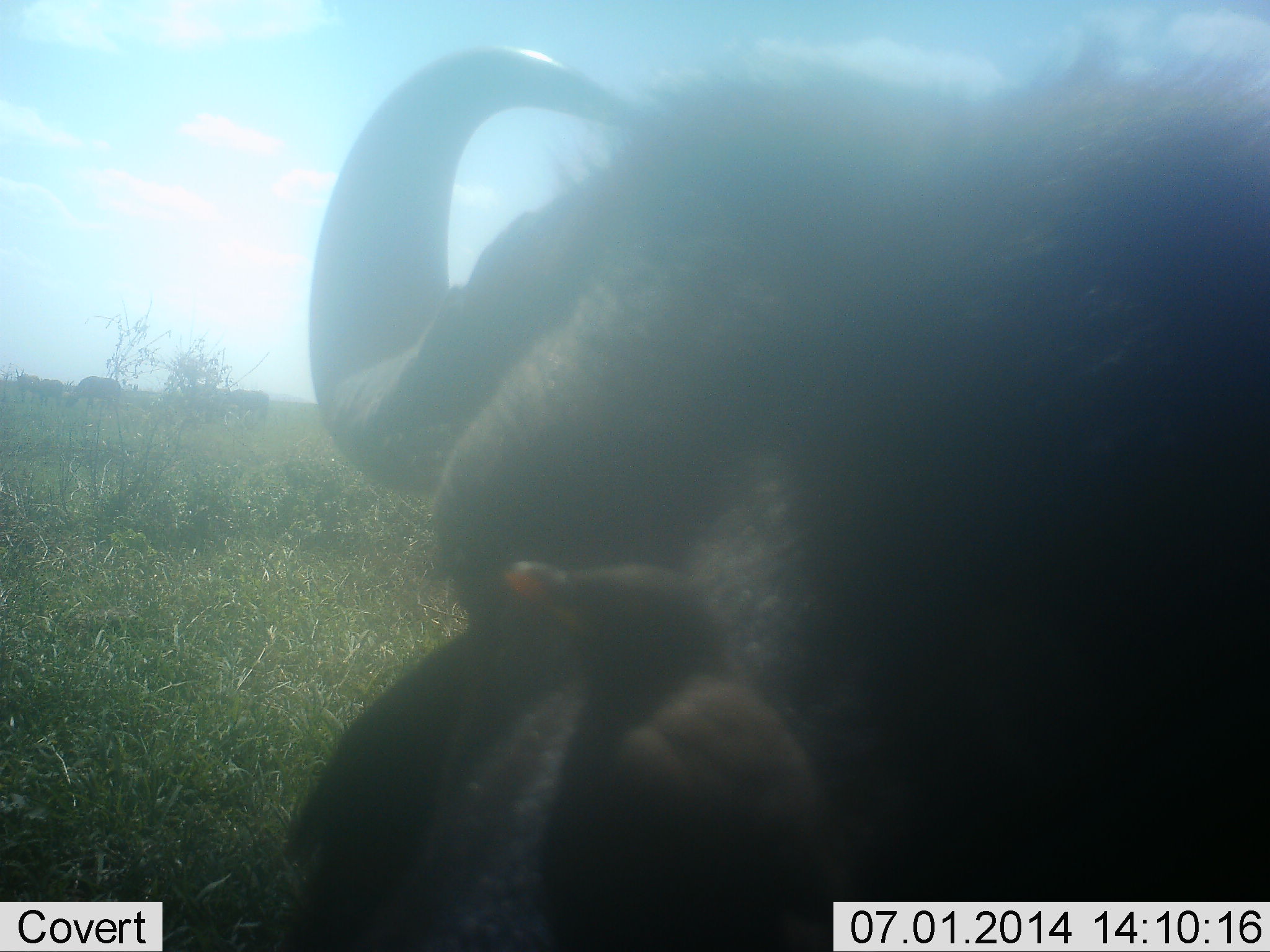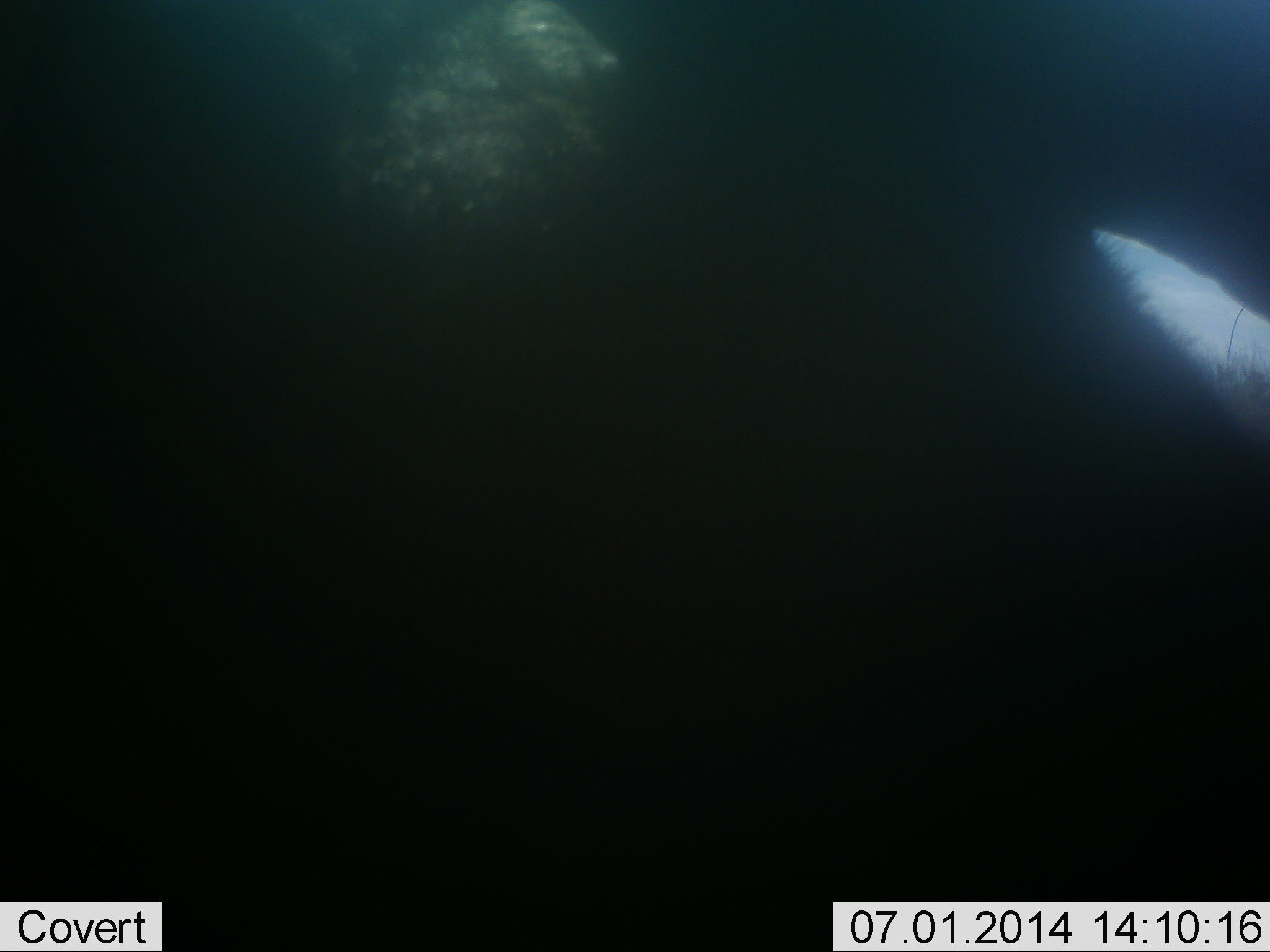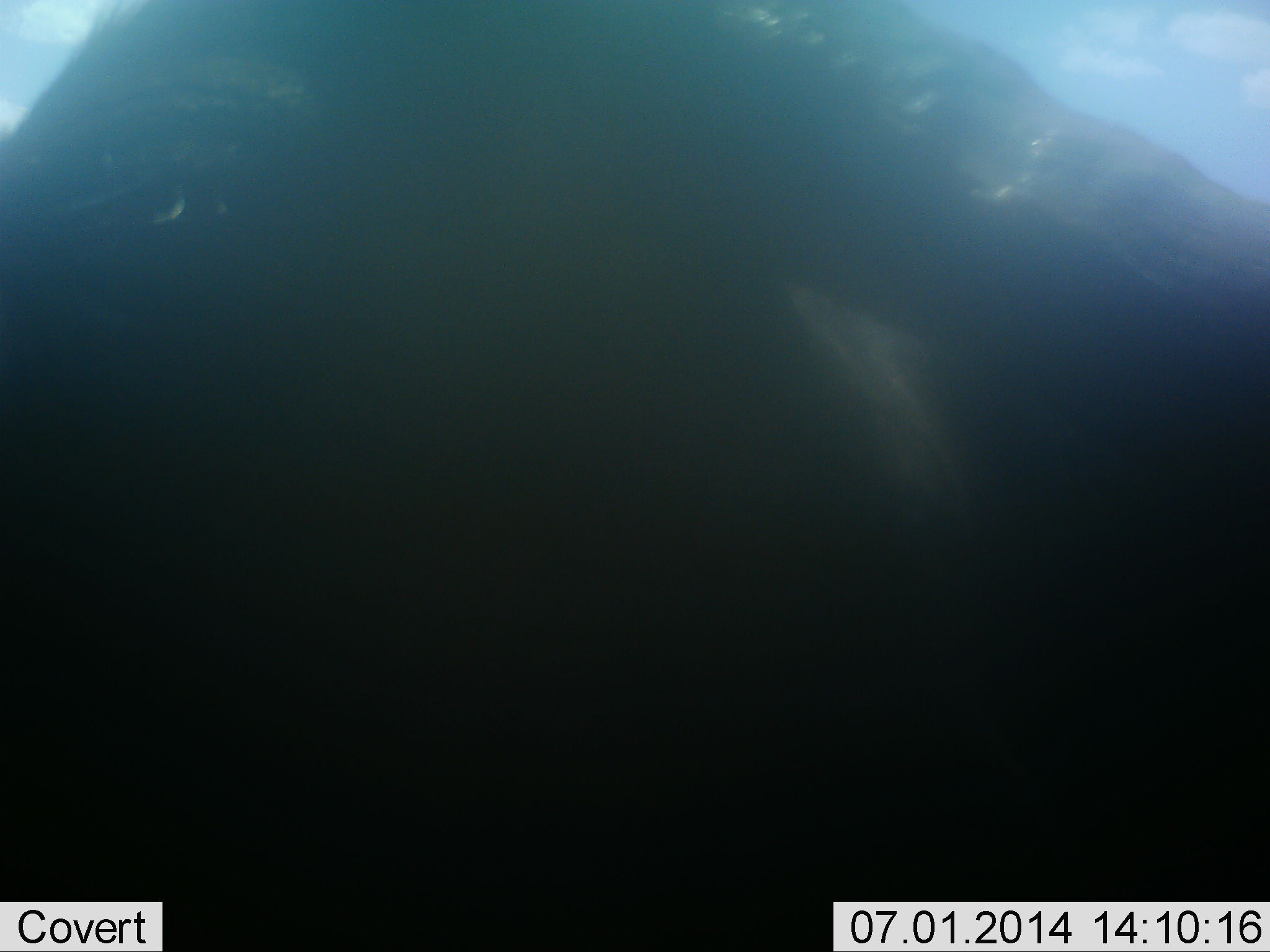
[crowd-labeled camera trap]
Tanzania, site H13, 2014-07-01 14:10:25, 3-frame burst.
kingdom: Animalia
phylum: Chordata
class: Mammalia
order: Artiodactyla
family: Bovidae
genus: Syncerus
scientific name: Syncerus caffer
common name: cape buffalo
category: buffalo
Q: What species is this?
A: Buffalo (cape buffalo) (Syncerus caffer).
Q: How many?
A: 1.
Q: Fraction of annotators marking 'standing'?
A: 46%.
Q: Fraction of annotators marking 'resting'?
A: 23%.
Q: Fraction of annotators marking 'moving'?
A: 31%.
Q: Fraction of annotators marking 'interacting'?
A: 0%.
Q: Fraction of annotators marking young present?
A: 0%.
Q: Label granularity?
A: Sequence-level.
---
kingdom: Animalia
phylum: Chordata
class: Aves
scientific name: Aves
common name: bird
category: otherbird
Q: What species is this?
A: Otherbird (bird) (Aves).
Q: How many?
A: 1.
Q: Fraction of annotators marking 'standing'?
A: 56%.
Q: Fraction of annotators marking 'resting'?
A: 44%.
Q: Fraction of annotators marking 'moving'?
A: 11%.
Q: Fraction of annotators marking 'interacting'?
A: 11%.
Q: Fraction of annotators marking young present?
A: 0%.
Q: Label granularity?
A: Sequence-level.